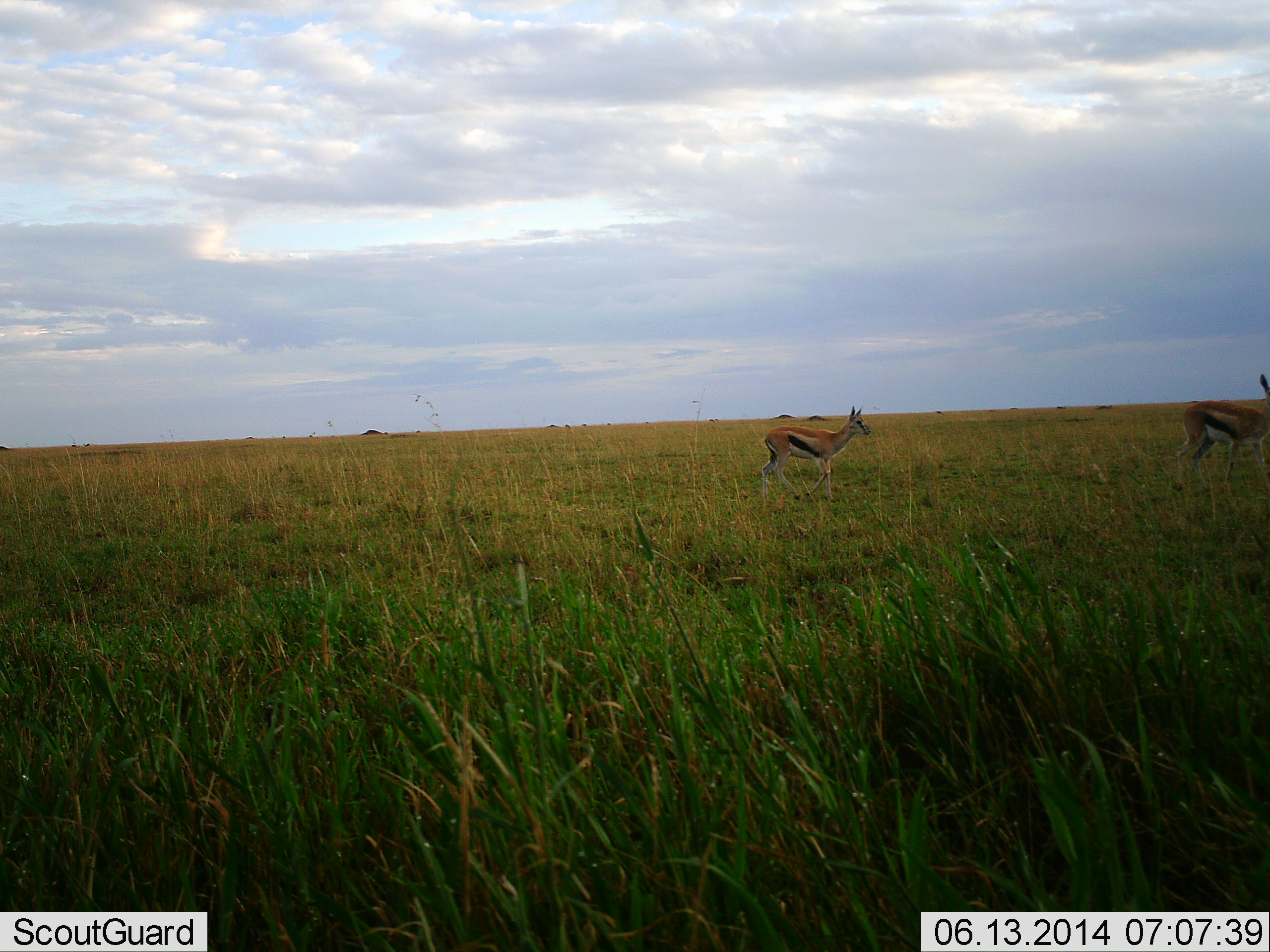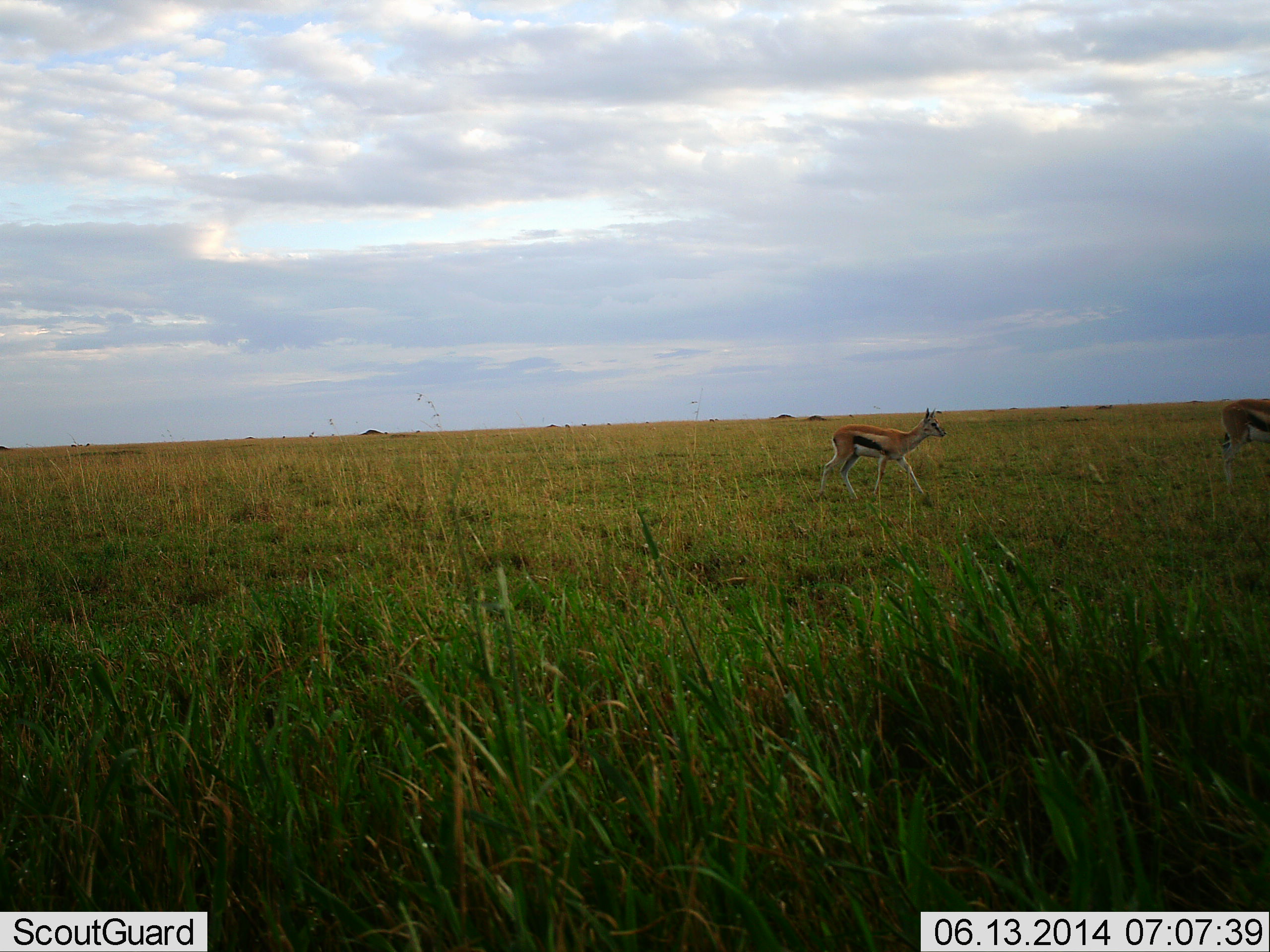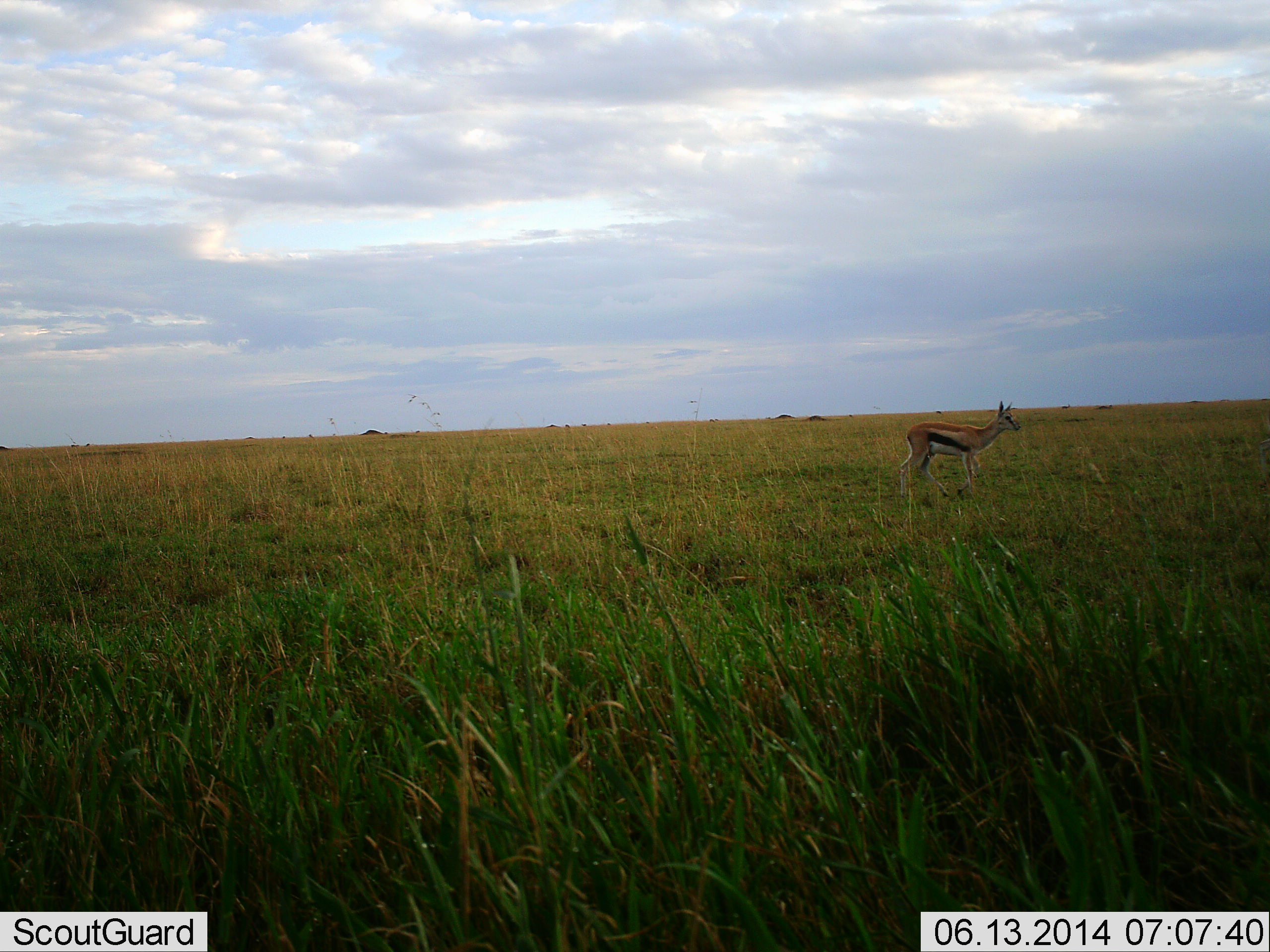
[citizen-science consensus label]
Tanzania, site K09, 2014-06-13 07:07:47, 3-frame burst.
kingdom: Animalia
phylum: Chordata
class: Mammalia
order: Artiodactyla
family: Bovidae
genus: Eudorcas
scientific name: Eudorcas thomsonii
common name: thomson's gazelle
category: gazellethomsons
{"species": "gazellethomsons (thomson's gazelle) (Eudorcas thomsonii)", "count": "2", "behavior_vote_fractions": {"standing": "0%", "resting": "0%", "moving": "100%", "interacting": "0%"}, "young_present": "0%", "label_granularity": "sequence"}